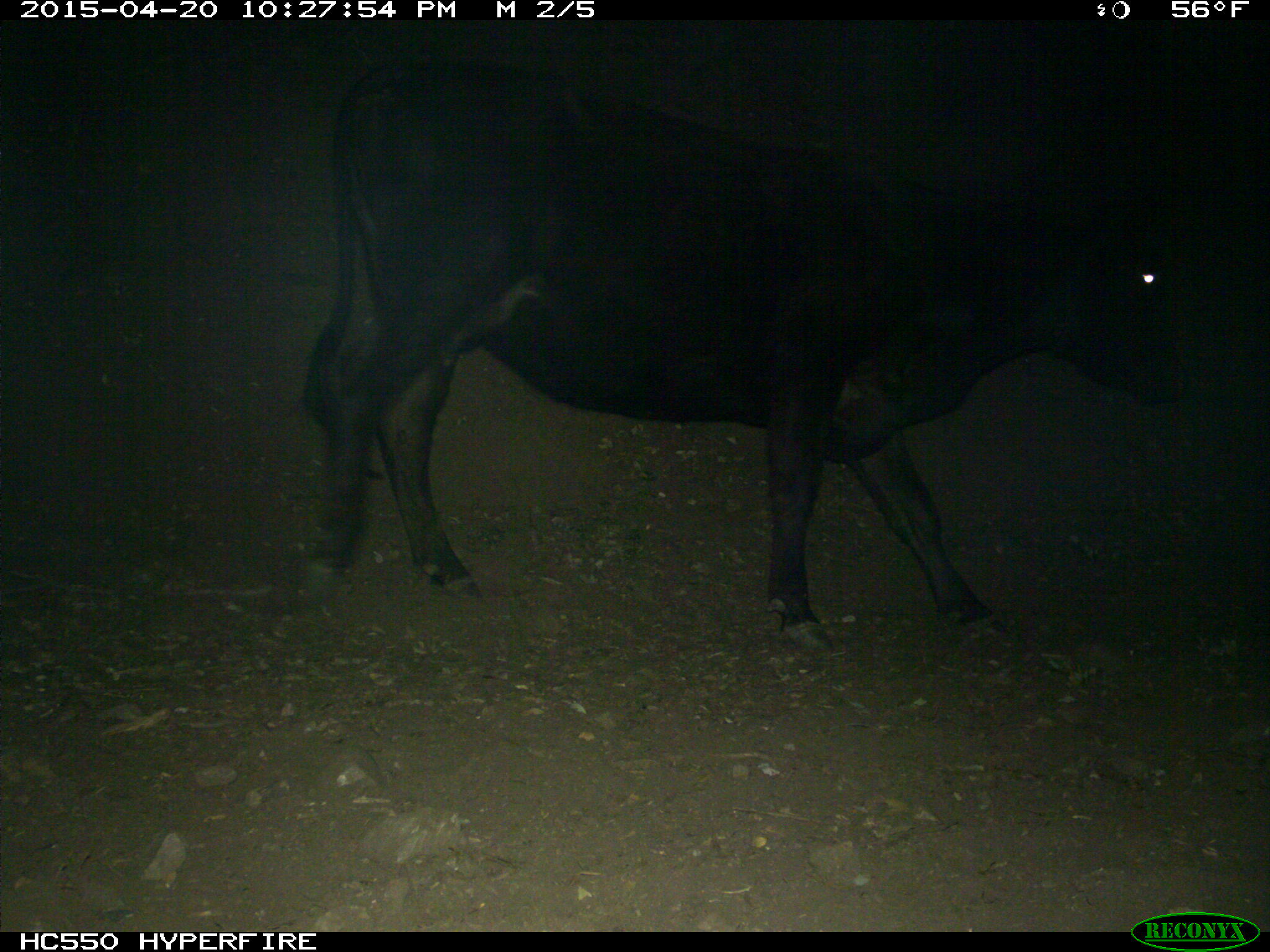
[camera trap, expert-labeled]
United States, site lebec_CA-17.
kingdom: Animalia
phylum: Chordata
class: Mammalia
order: Artiodactyla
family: Bovidae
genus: Bos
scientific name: Bos taurus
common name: domestic cow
Bos taurus (domestic cow).